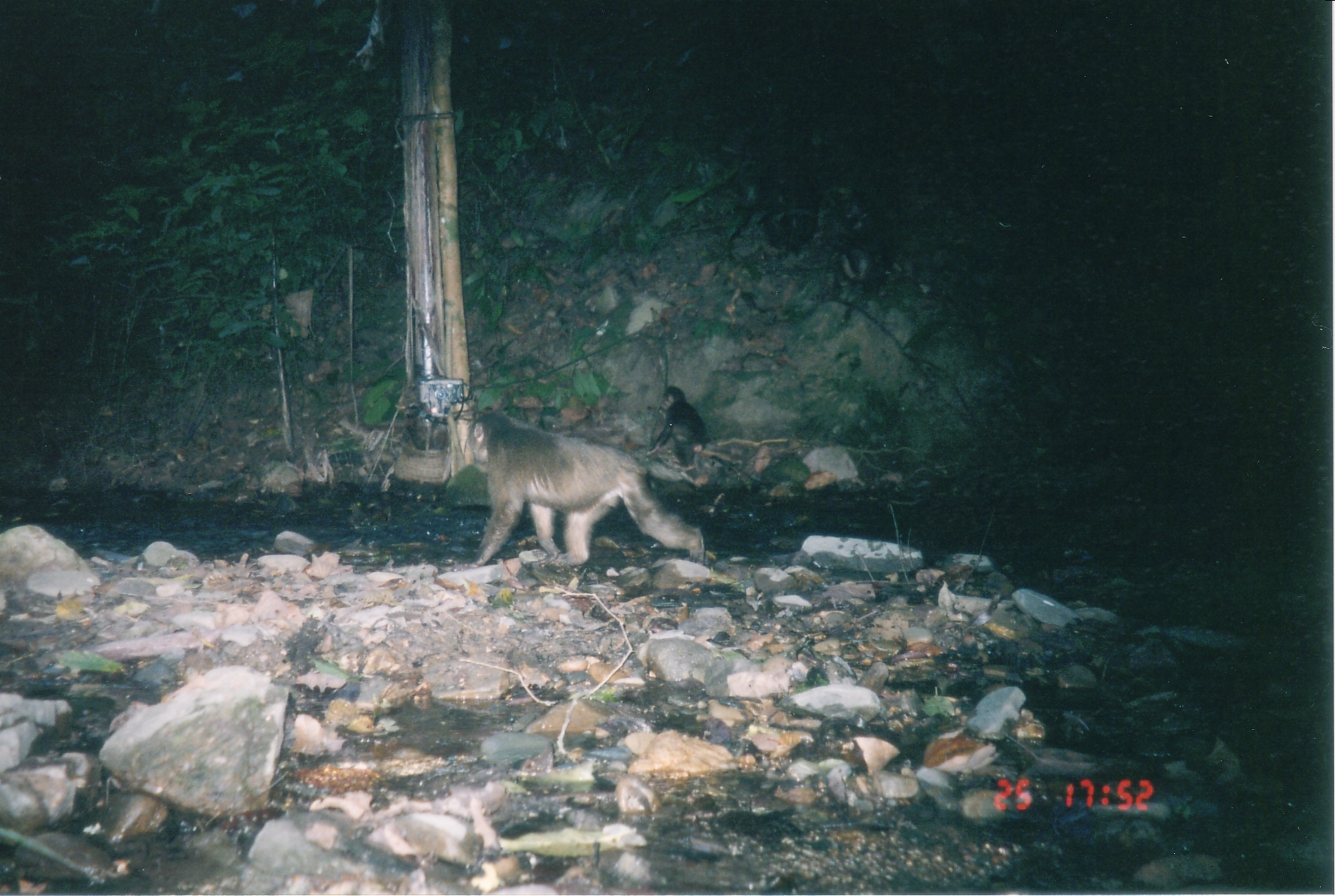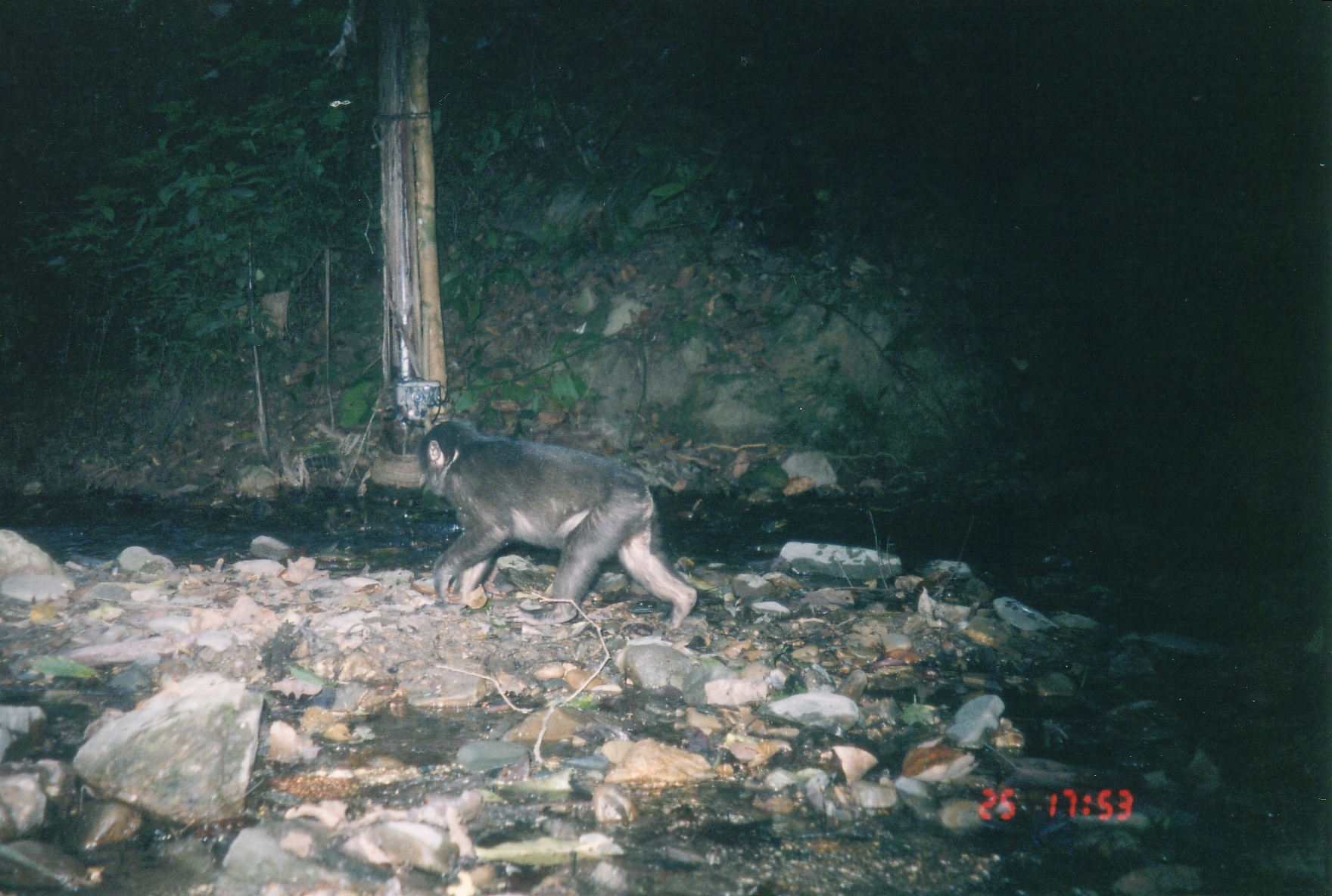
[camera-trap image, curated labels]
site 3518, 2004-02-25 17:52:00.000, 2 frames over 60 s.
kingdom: Animalia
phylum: Chordata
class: Mammalia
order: Primates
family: Cercopithecidae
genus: Macaca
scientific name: Macaca arctoides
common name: stump-tailed macaque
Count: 2.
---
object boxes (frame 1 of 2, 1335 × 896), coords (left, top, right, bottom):
macaca arctoides: (451, 407, 705, 572); (644, 384, 714, 487)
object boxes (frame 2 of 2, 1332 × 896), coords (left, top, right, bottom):
macaca arctoides: (416, 419, 696, 630)